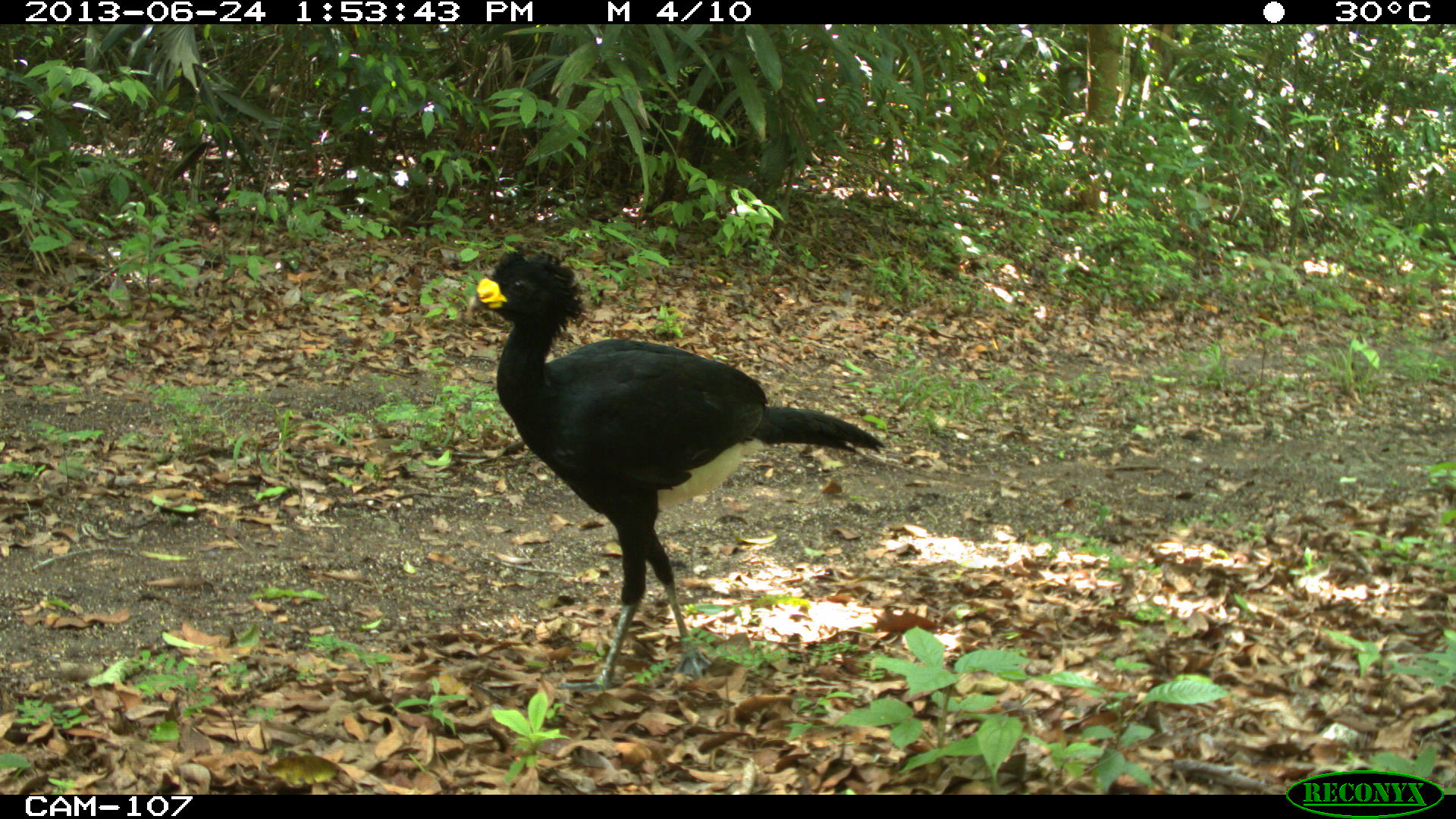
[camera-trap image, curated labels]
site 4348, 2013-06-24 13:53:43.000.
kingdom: Animalia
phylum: Chordata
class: Aves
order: Galliformes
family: Cracidae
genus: Crax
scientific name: Crax rubra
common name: great curassow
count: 2